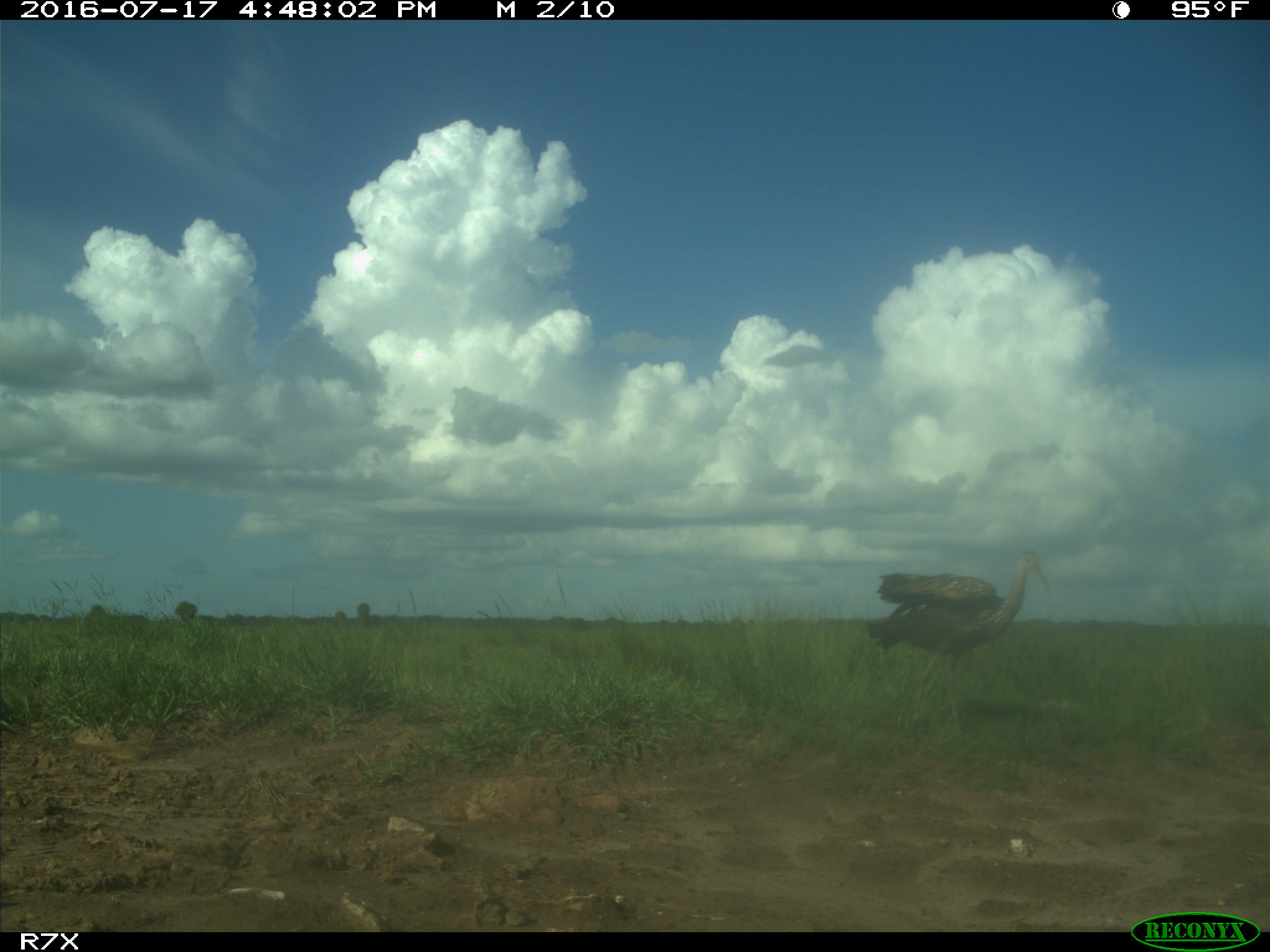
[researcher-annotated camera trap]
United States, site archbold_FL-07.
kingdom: Animalia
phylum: Chordata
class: Aves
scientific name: Aves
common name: birds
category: unidentified bird